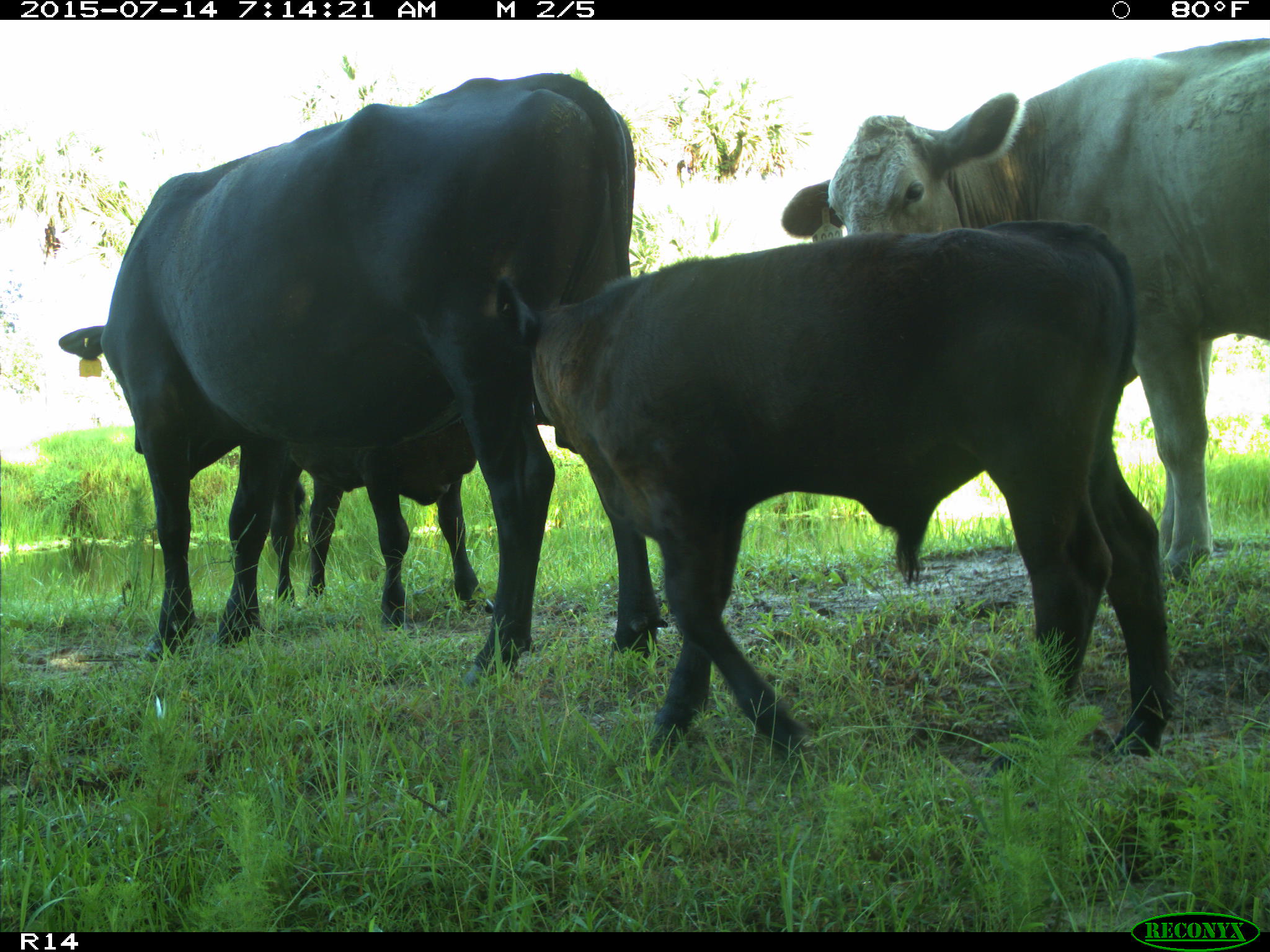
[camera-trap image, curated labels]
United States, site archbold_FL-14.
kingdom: Animalia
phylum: Chordata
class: Mammalia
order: Artiodactyla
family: Bovidae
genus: Bos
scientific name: Bos taurus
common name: domestic cow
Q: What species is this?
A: Bos taurus (domestic cow).